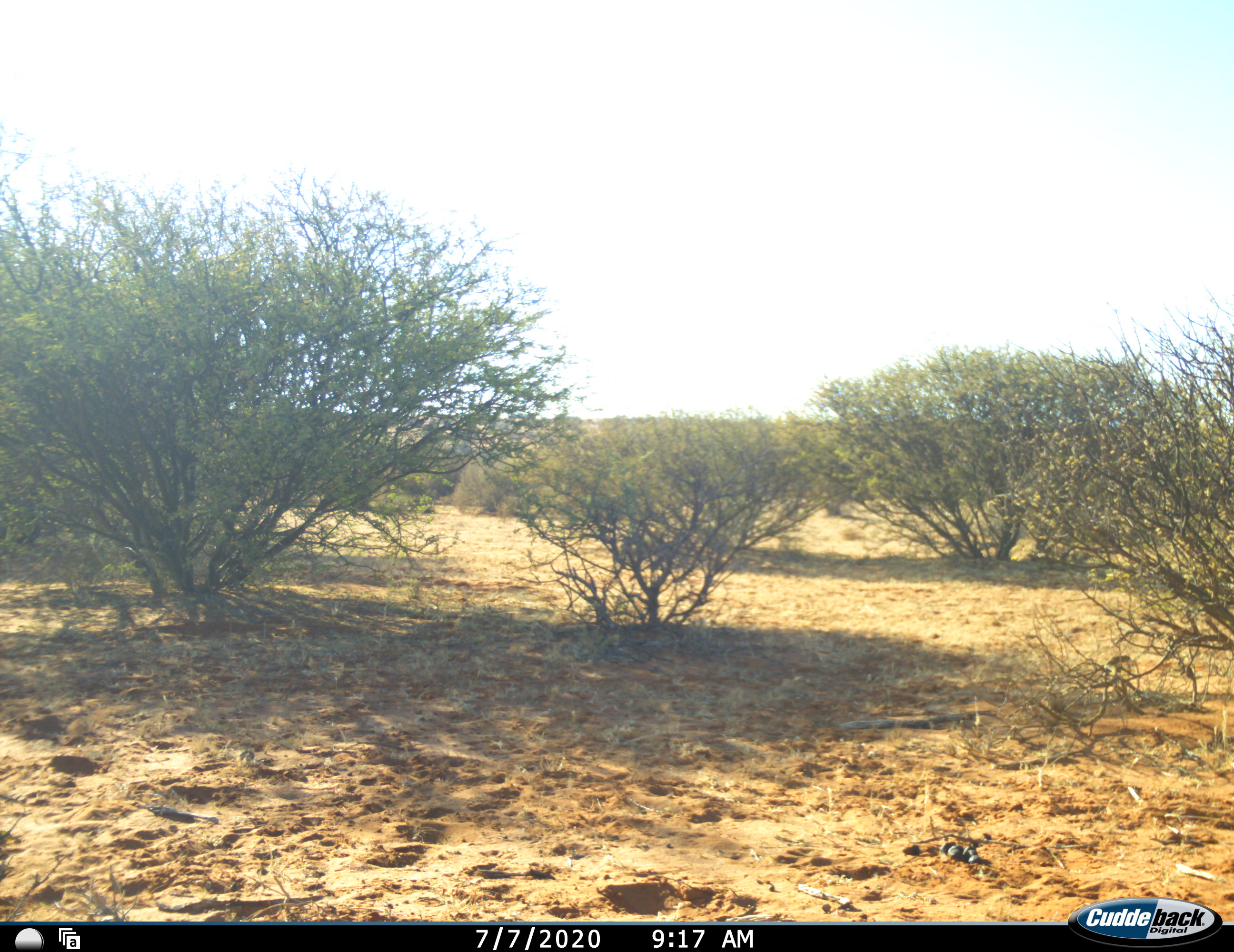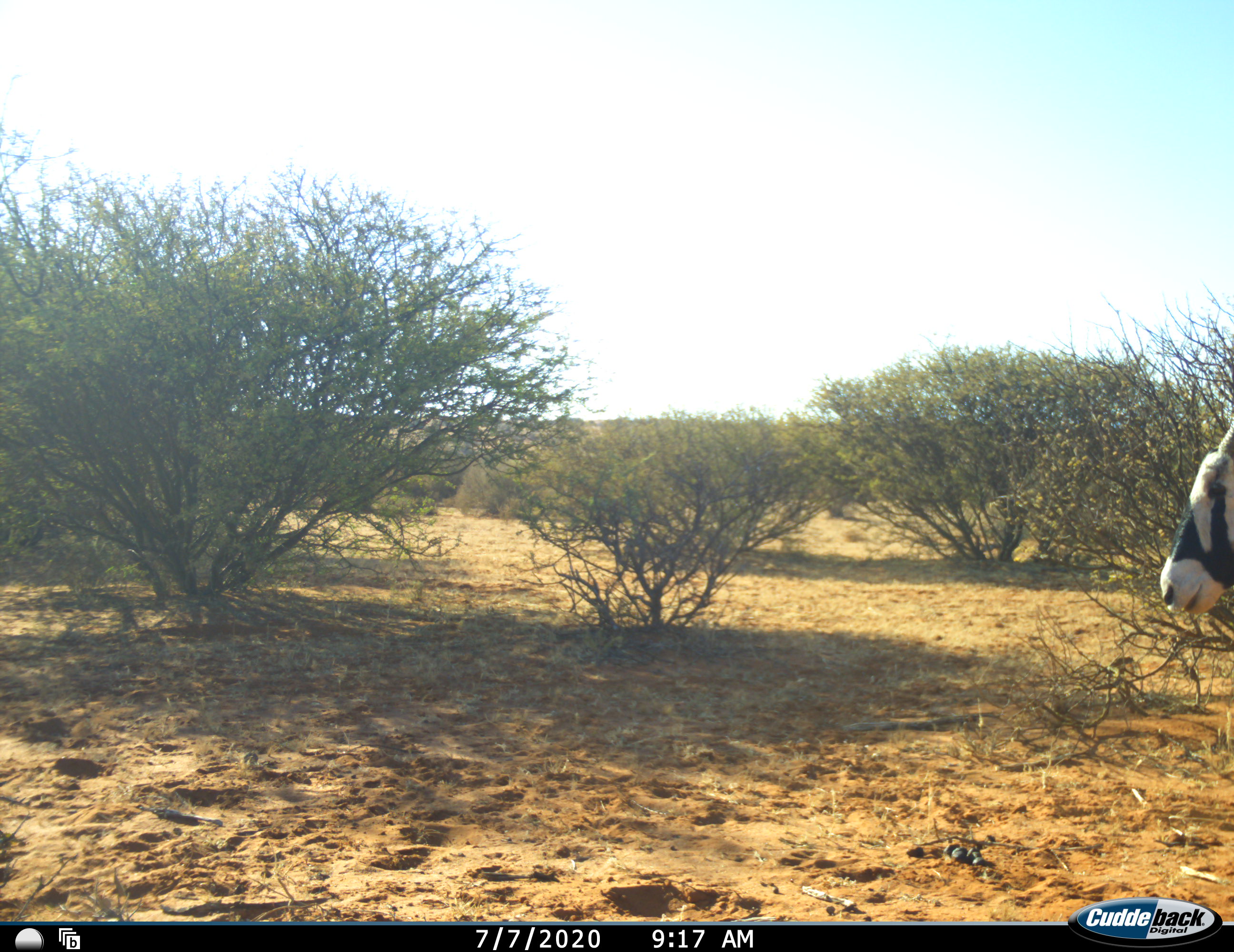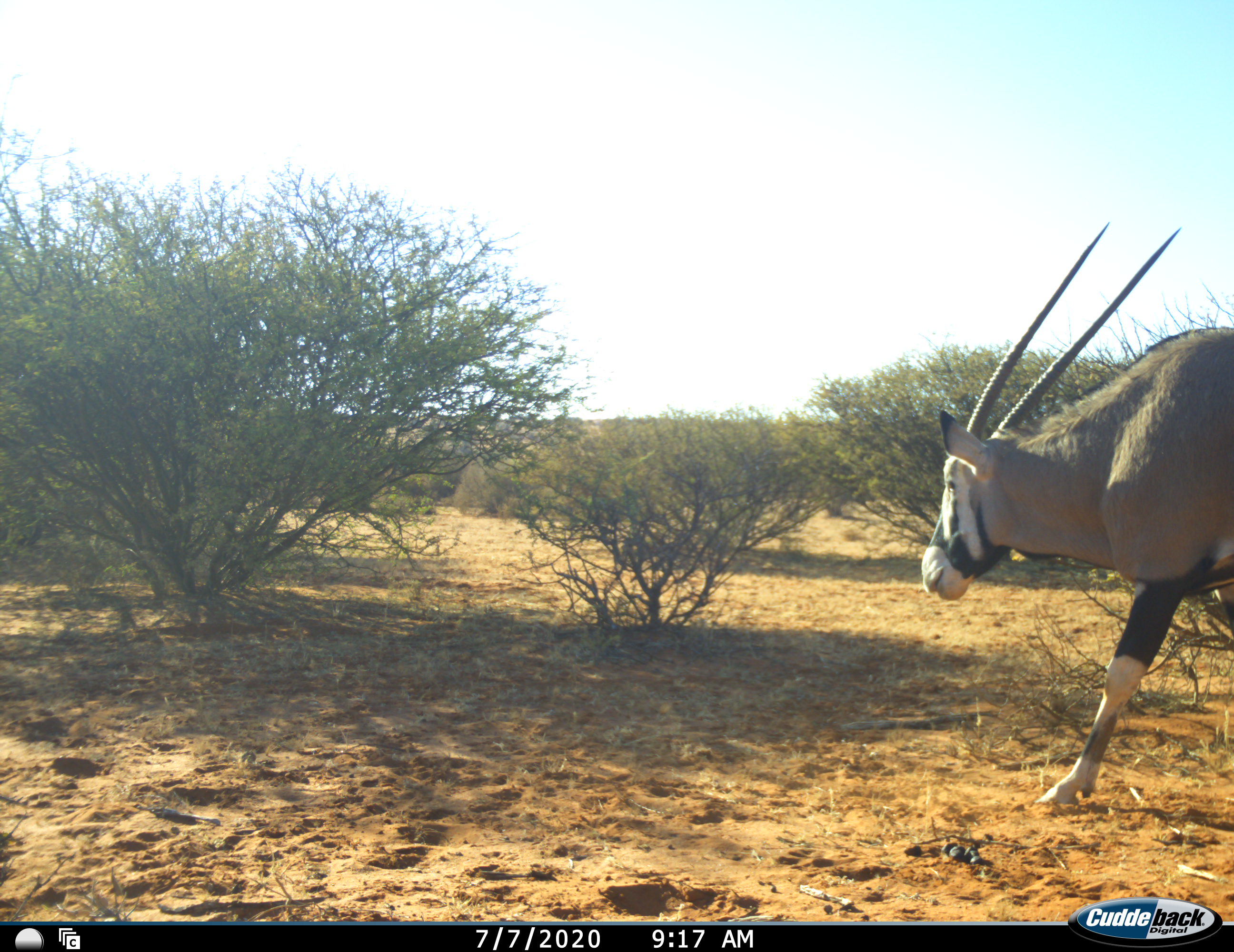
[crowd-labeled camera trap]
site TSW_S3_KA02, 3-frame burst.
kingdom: Animalia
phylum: Chordata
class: Mammalia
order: Artiodactyla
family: Bovidae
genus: Oryx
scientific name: Oryx gazella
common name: gemsbok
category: oryx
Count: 1.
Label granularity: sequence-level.